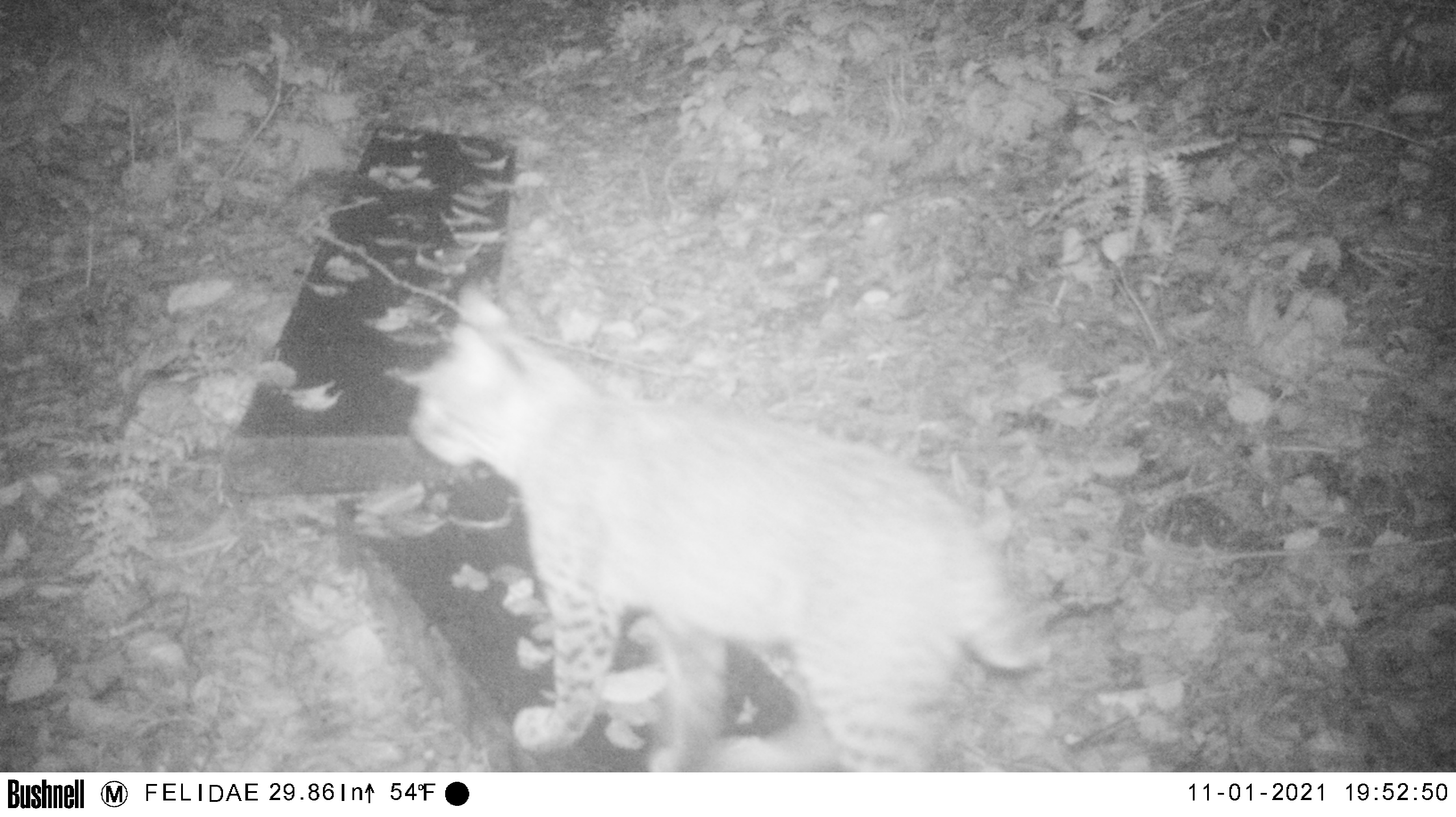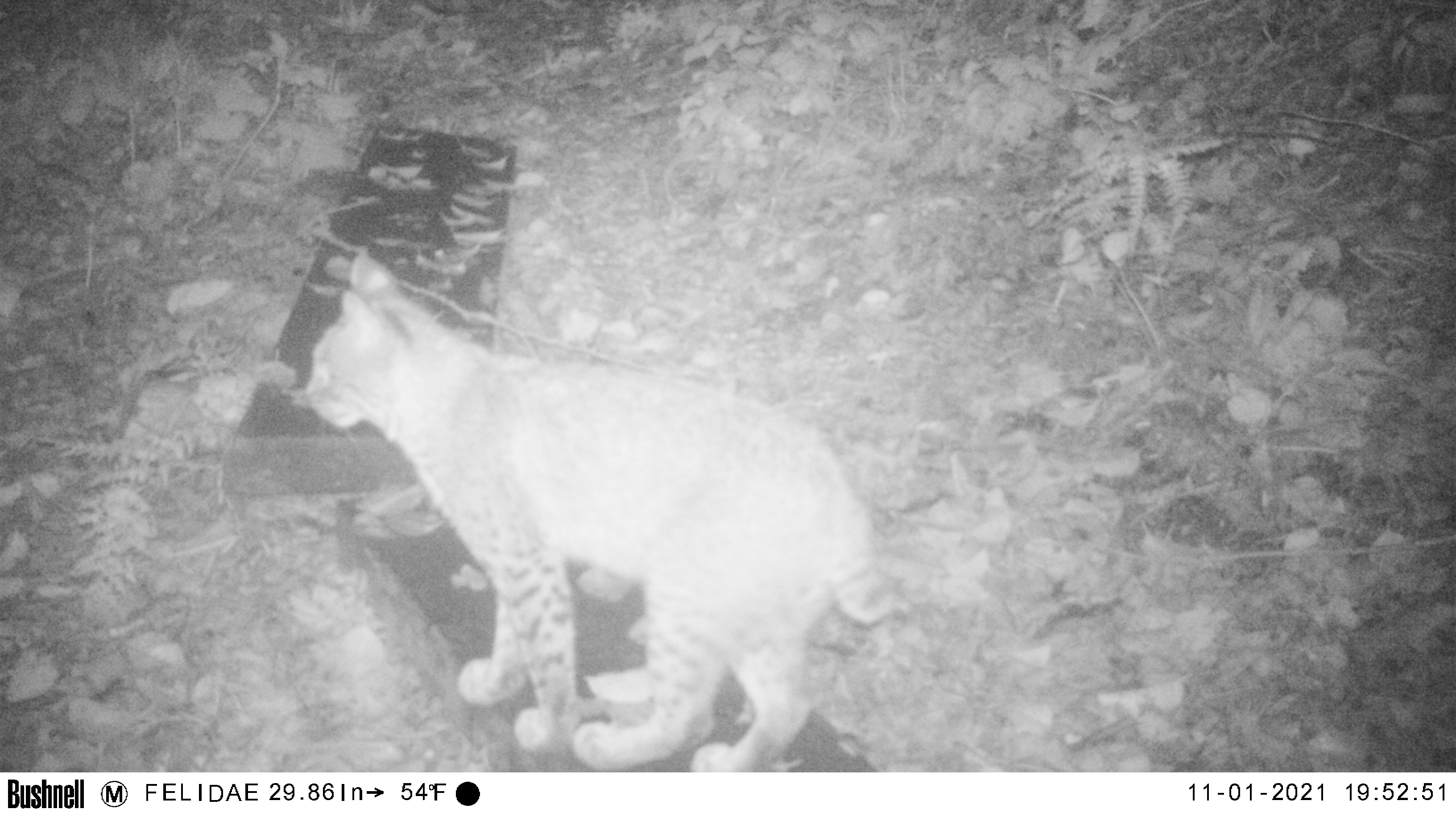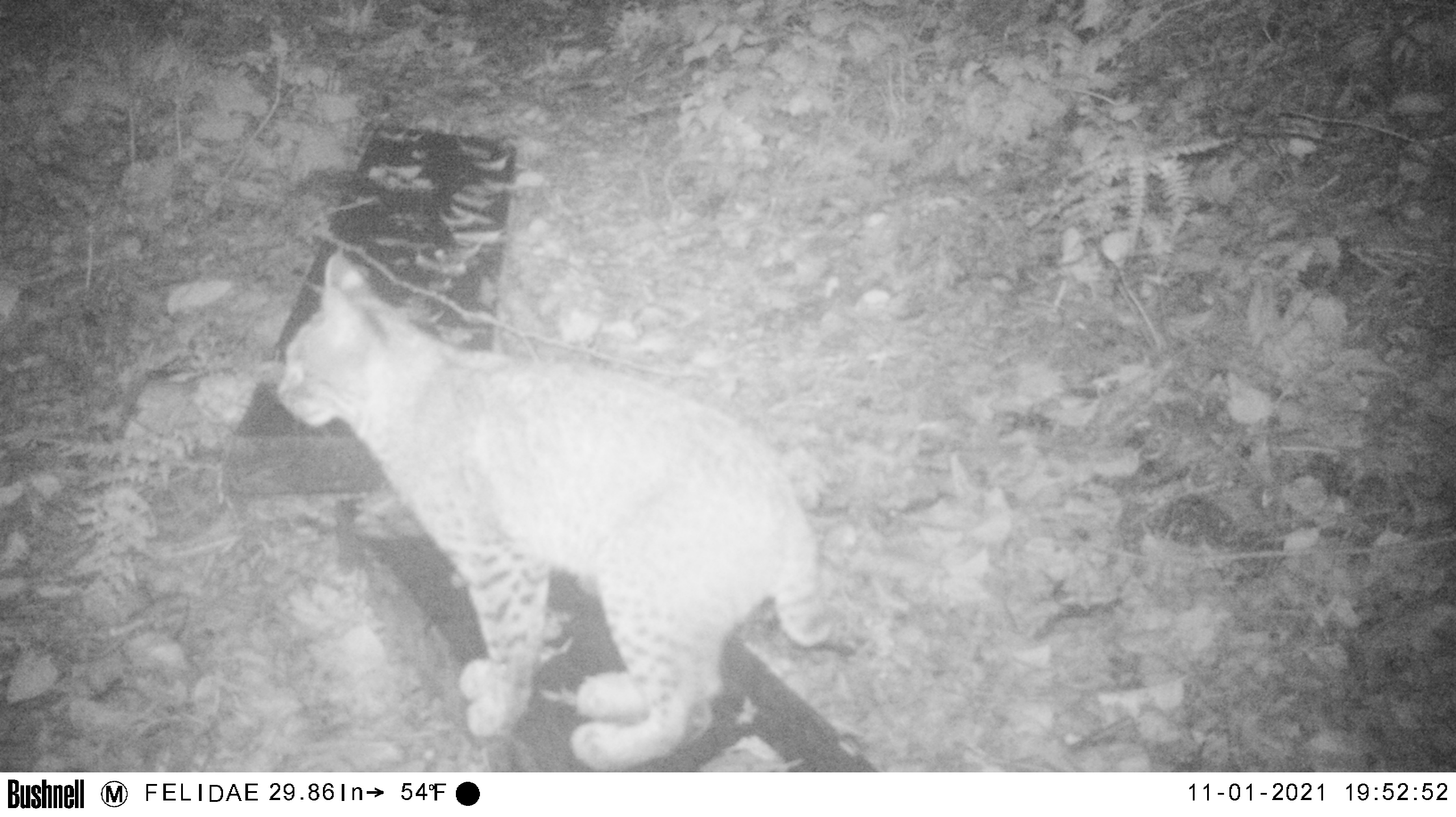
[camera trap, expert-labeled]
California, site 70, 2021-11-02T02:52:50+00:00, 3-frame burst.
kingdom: Animalia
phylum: Chordata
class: Mammalia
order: Carnivora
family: Felidae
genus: Lynx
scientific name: Lynx rufus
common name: bobcat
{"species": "bobcat (Lynx rufus)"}